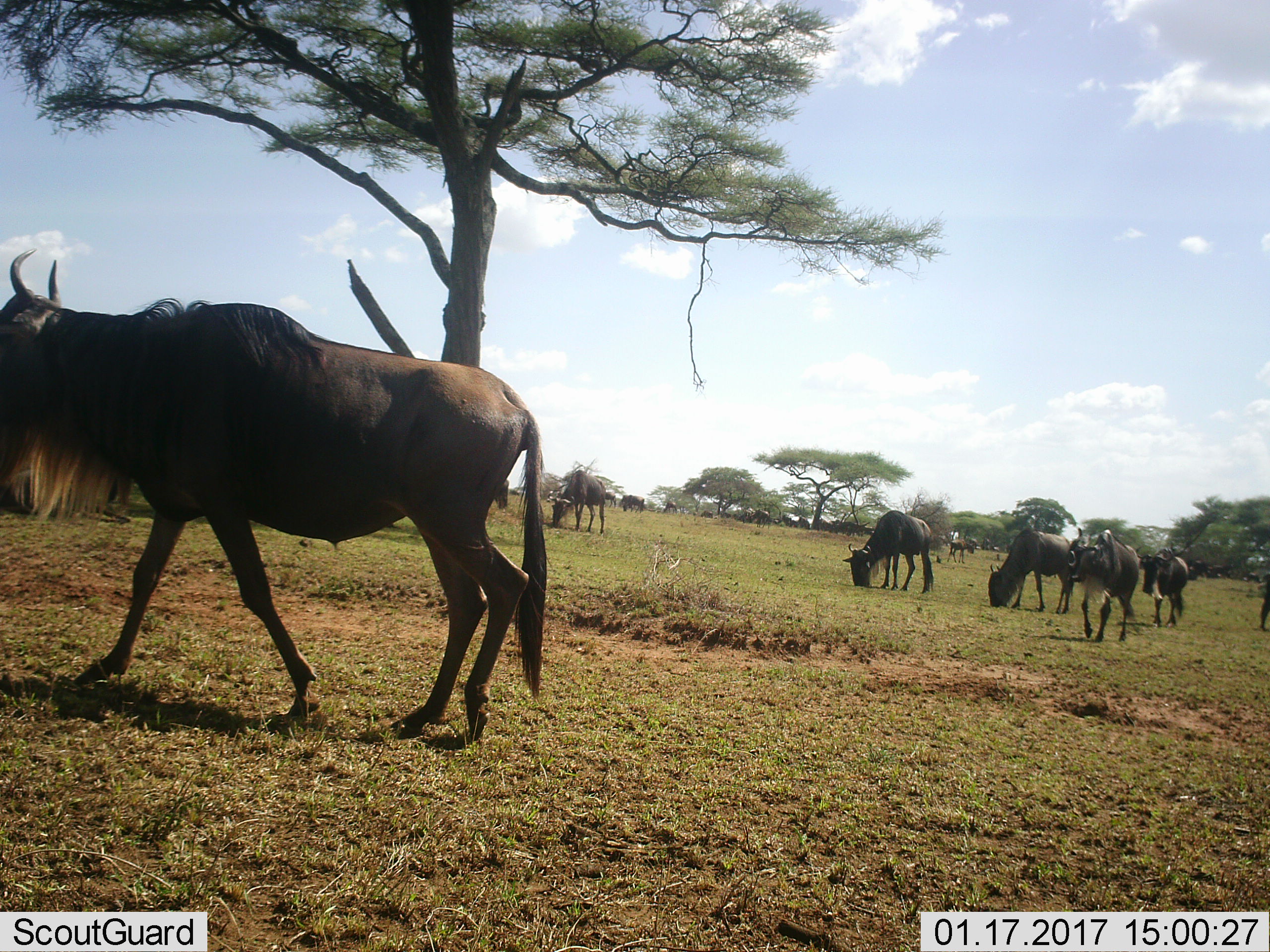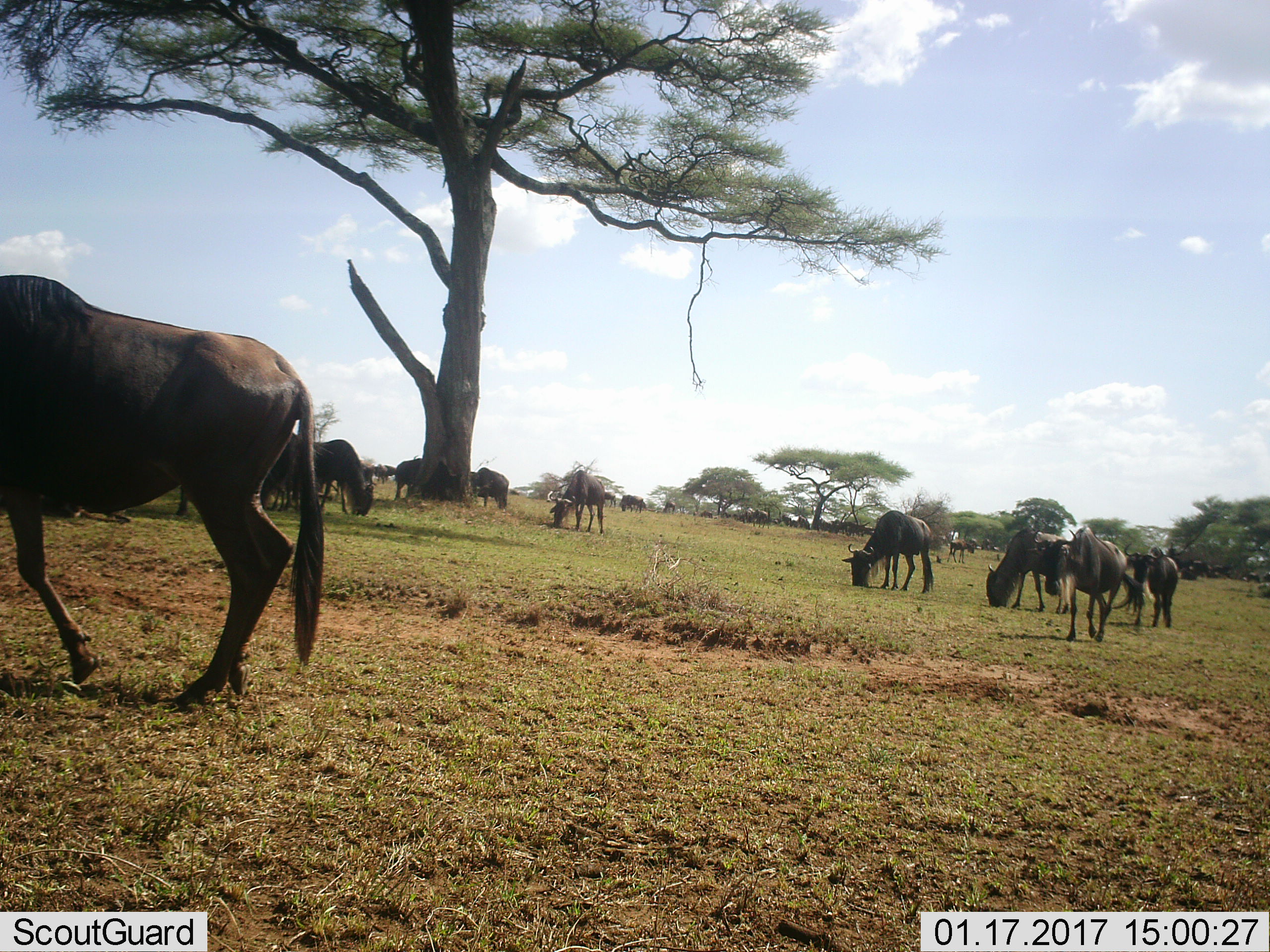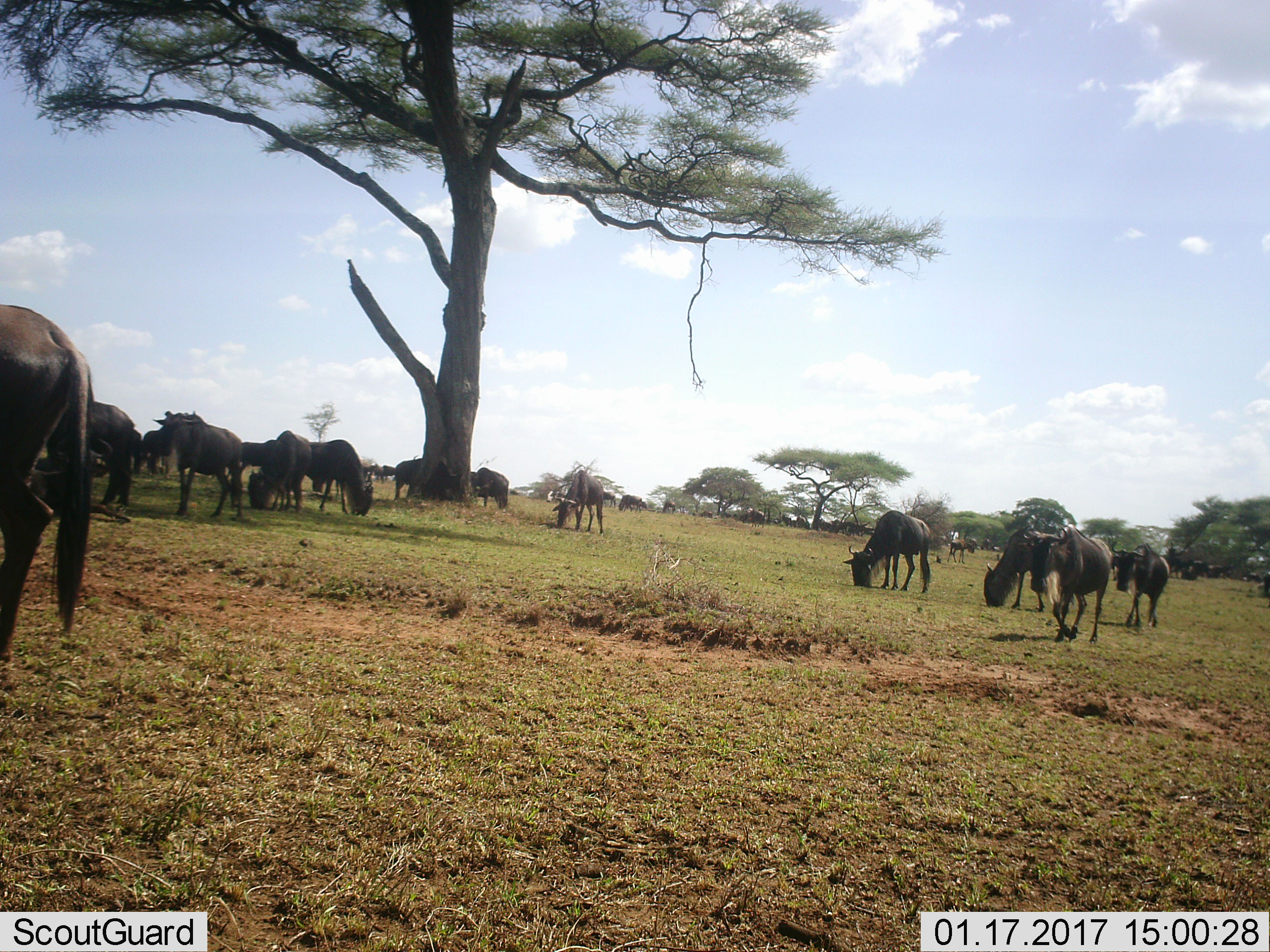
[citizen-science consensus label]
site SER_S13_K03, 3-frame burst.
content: unidentified animal